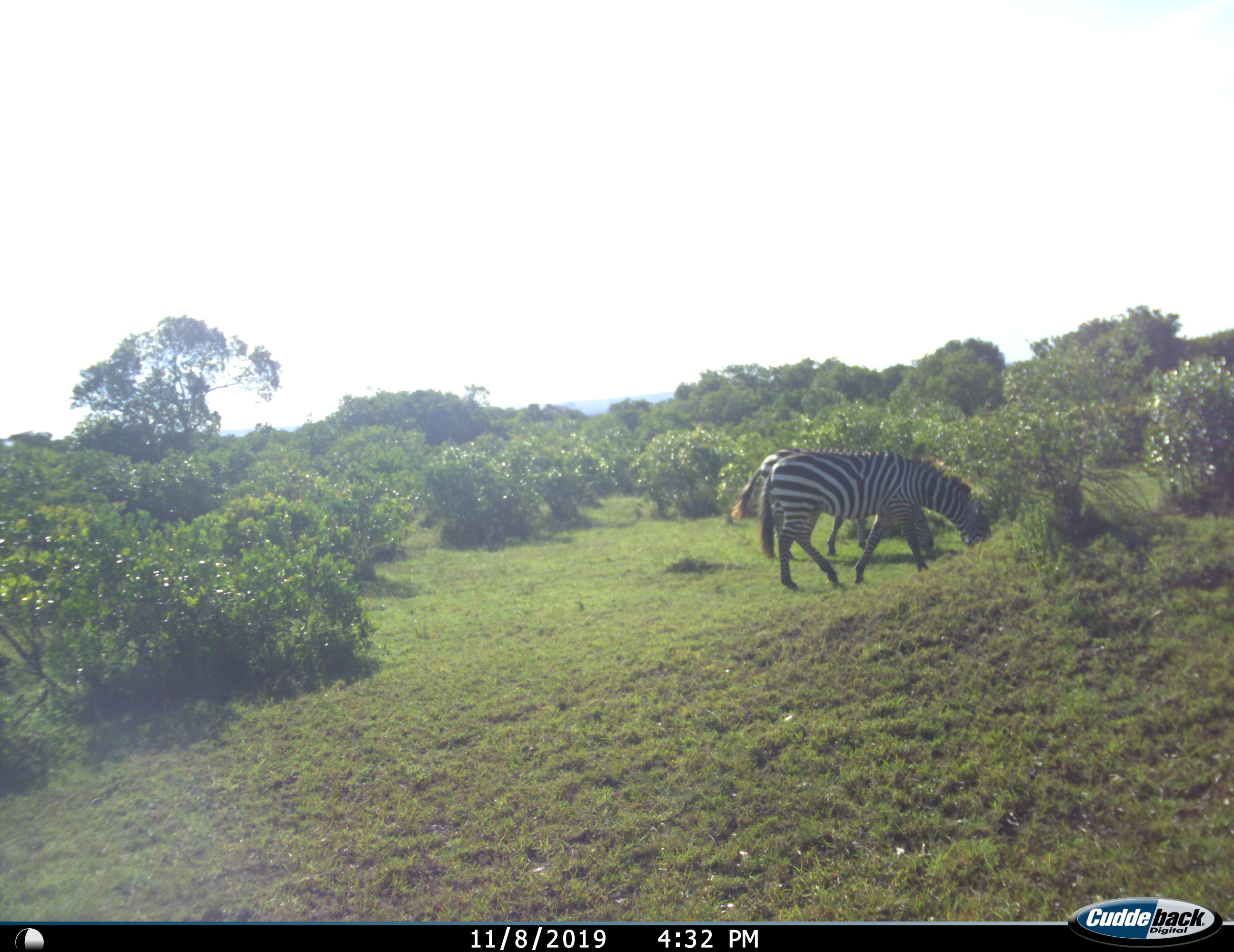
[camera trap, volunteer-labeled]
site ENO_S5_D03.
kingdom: Animalia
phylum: Chordata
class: Mammalia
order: Perissodactyla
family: Equidae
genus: Equus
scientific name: Equus quagga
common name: plains zebra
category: zebraplains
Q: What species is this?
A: Zebraplains (plains zebra) (Equus quagga).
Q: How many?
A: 2.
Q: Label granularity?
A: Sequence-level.